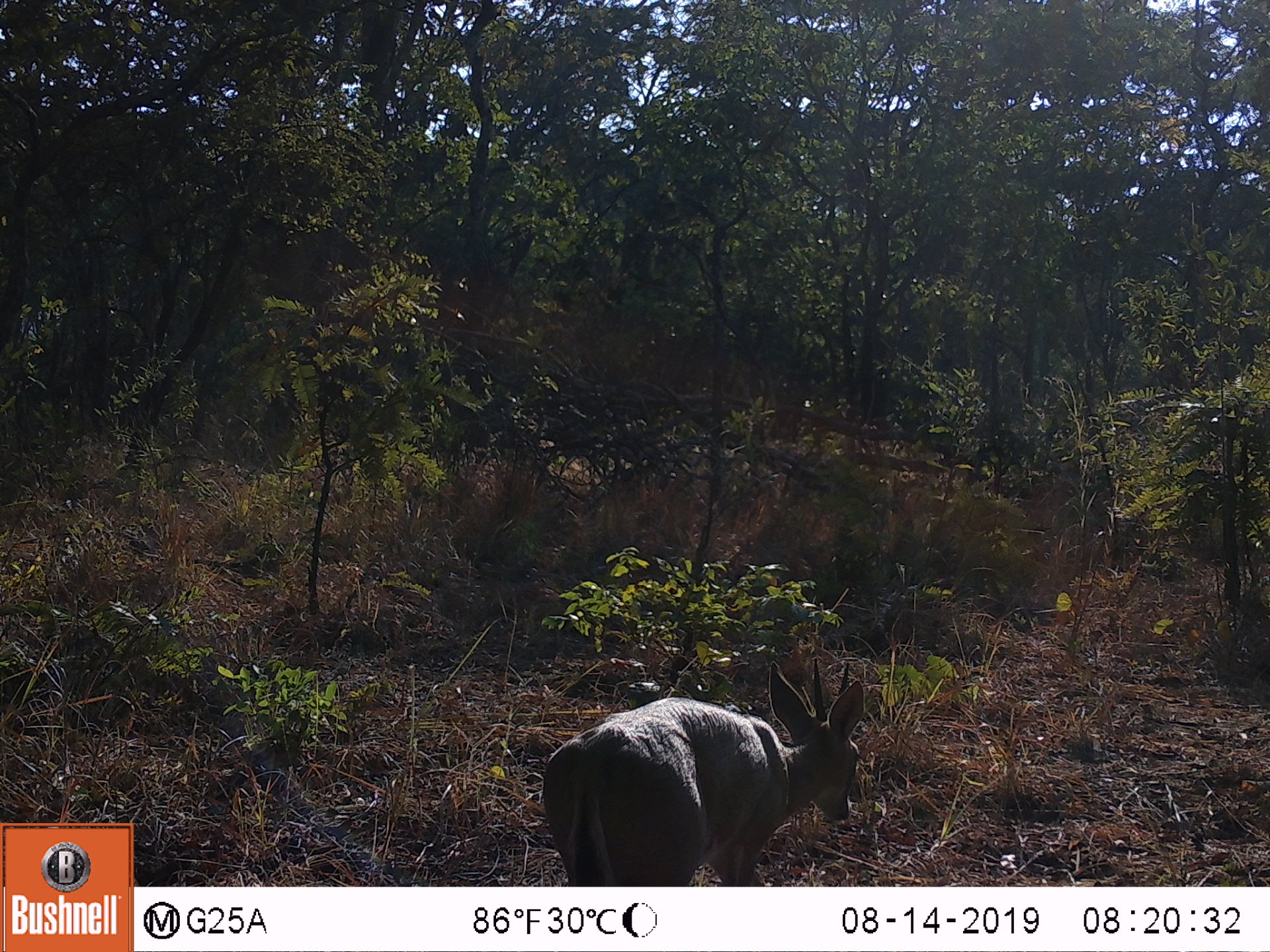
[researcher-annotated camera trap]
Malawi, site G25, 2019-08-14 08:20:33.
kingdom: Animalia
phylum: Chordata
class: Mammalia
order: Artiodactyla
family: Bovidae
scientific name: Antilopinae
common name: small antelope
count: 1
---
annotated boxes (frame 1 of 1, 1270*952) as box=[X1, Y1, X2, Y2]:
small antelope: box=[539, 652, 871, 884]